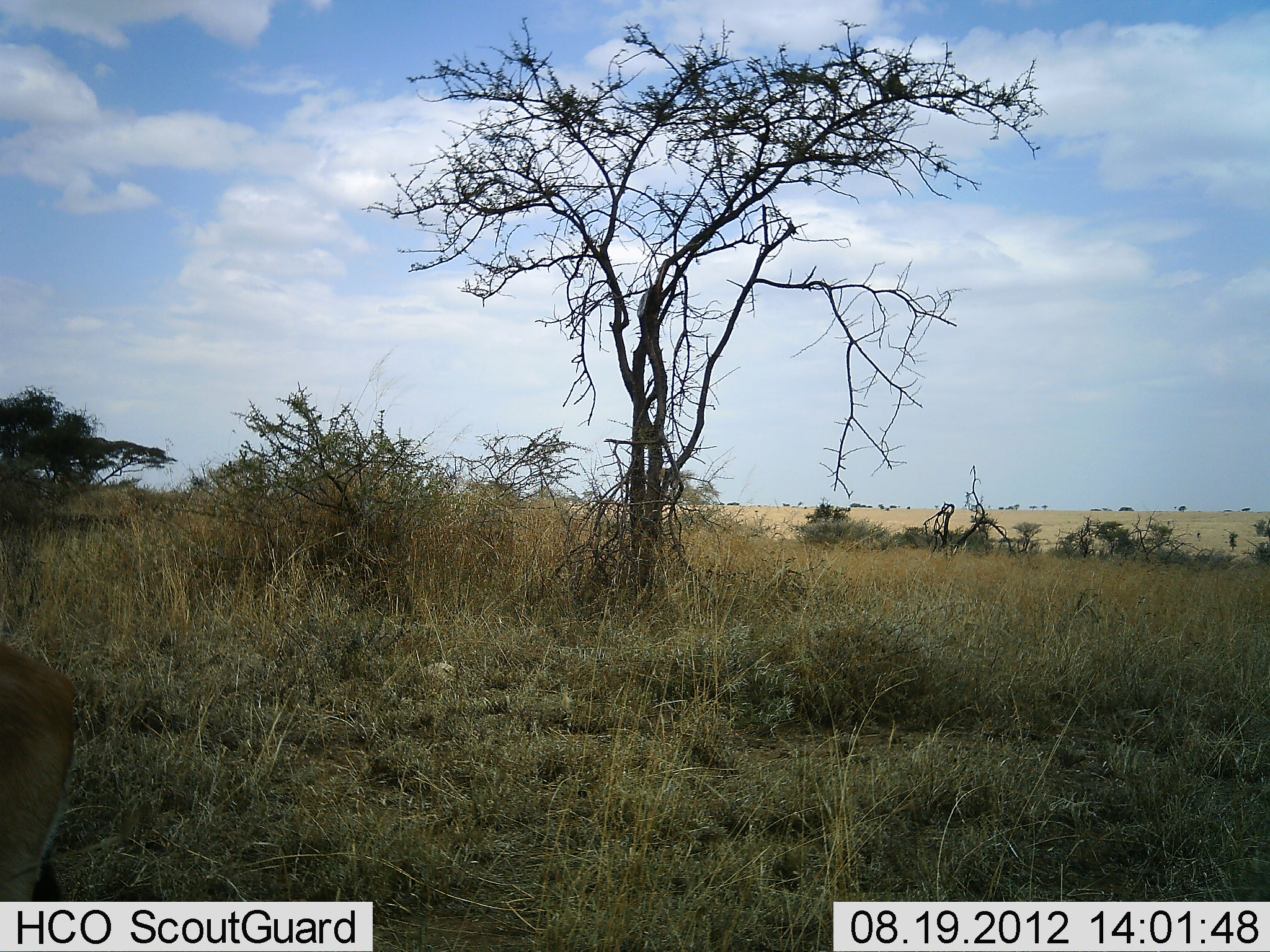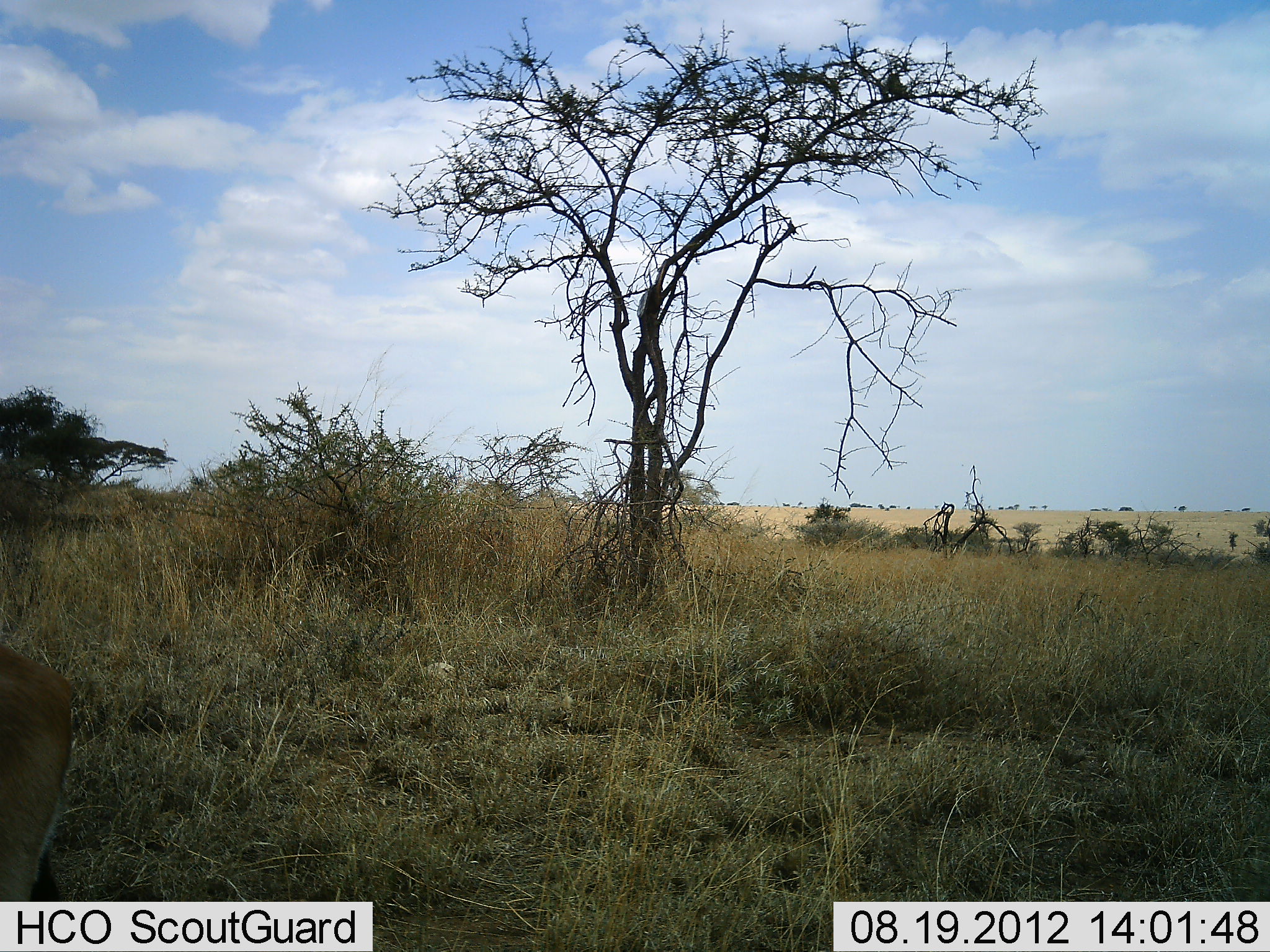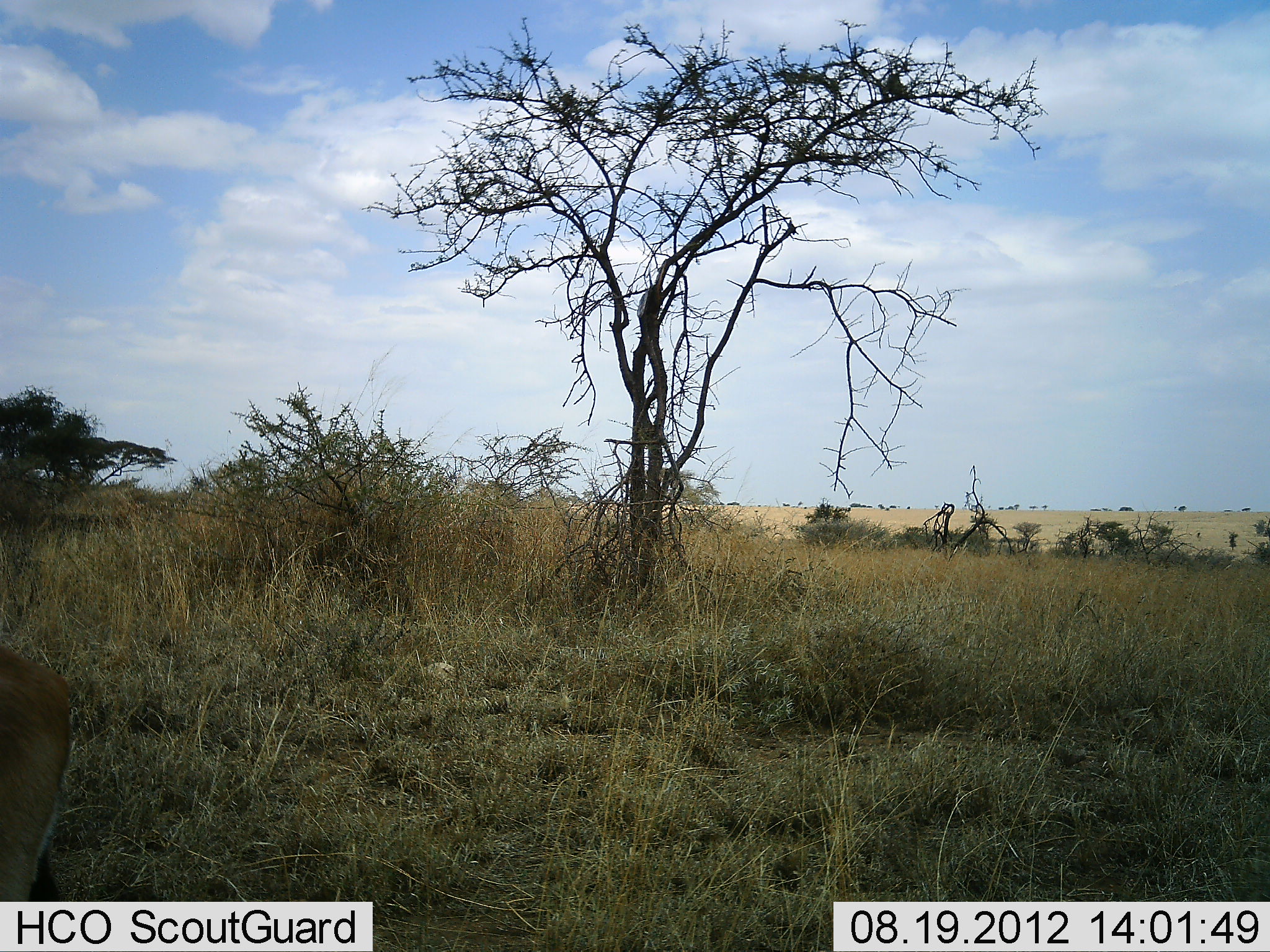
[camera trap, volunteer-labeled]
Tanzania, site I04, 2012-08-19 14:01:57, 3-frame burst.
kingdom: Animalia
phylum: Chordata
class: Mammalia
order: Artiodactyla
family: Bovidae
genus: Eudorcas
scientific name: Eudorcas thomsonii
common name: thomson's gazelle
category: gazellethomsons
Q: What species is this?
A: Gazellethomsons (thomson's gazelle) (Eudorcas thomsonii).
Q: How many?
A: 1.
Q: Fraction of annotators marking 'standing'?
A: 100%.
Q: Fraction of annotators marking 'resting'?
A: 0%.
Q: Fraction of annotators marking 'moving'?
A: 0%.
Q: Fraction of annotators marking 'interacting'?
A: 0%.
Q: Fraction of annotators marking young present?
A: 0%.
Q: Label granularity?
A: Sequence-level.